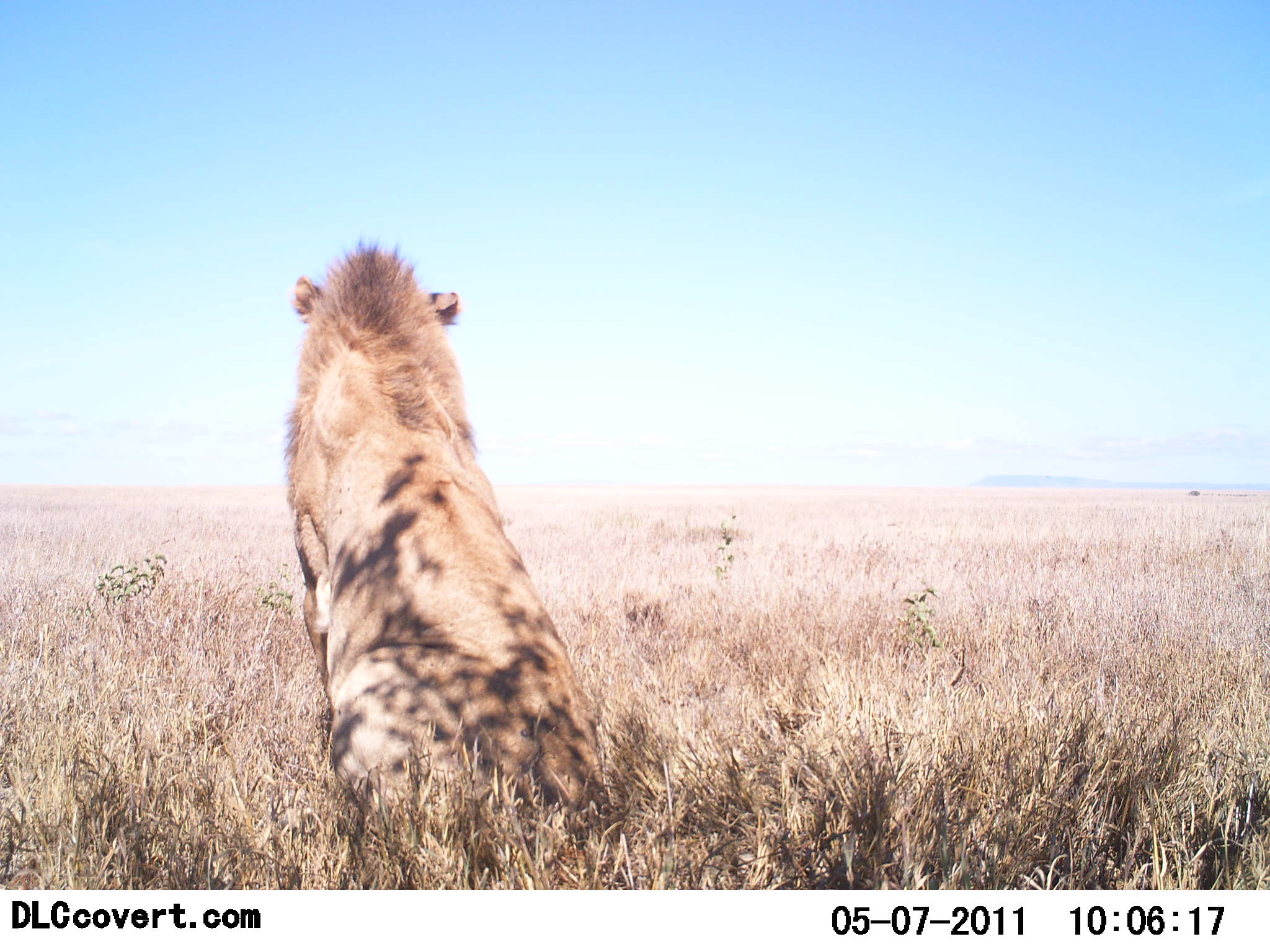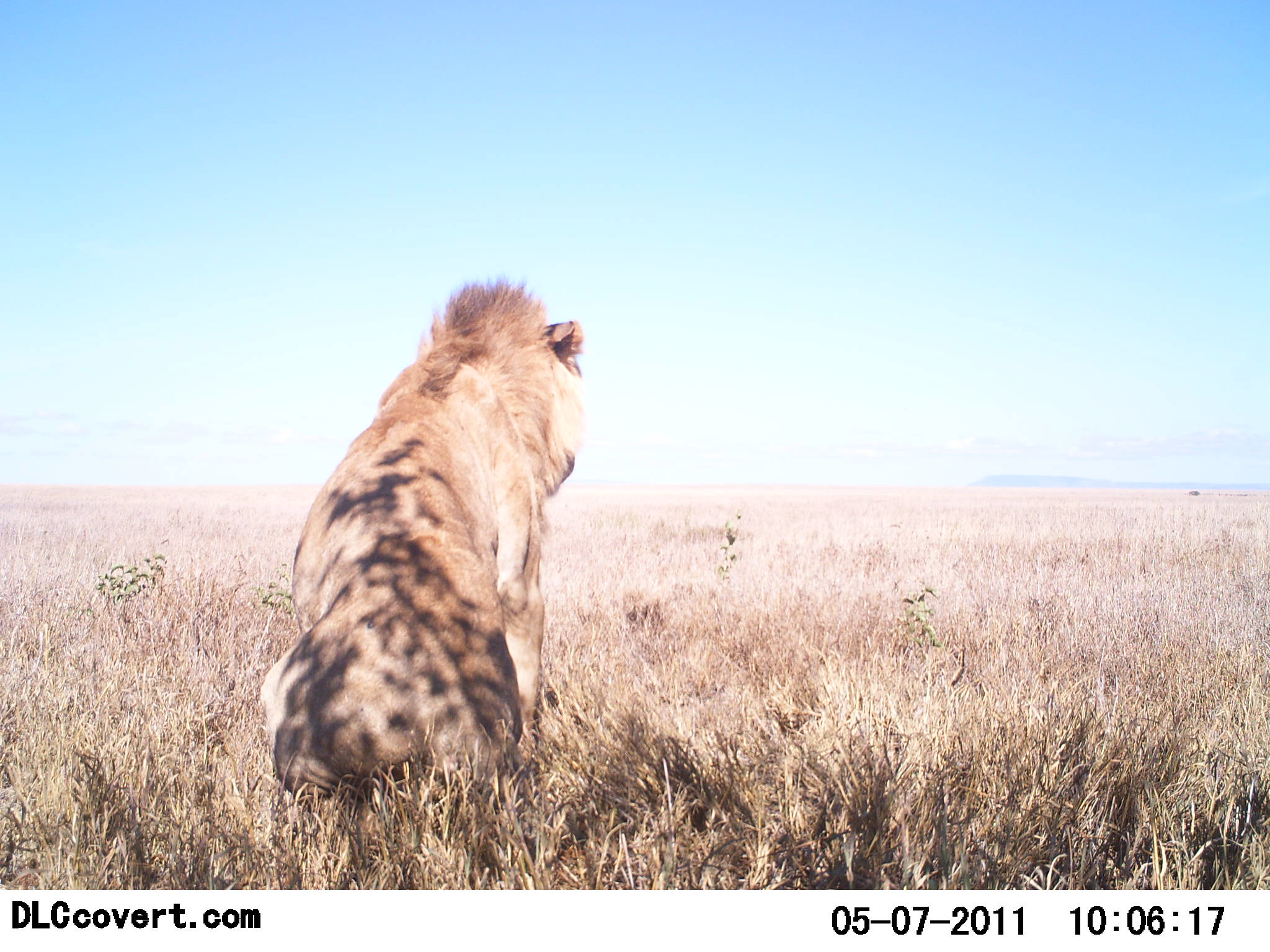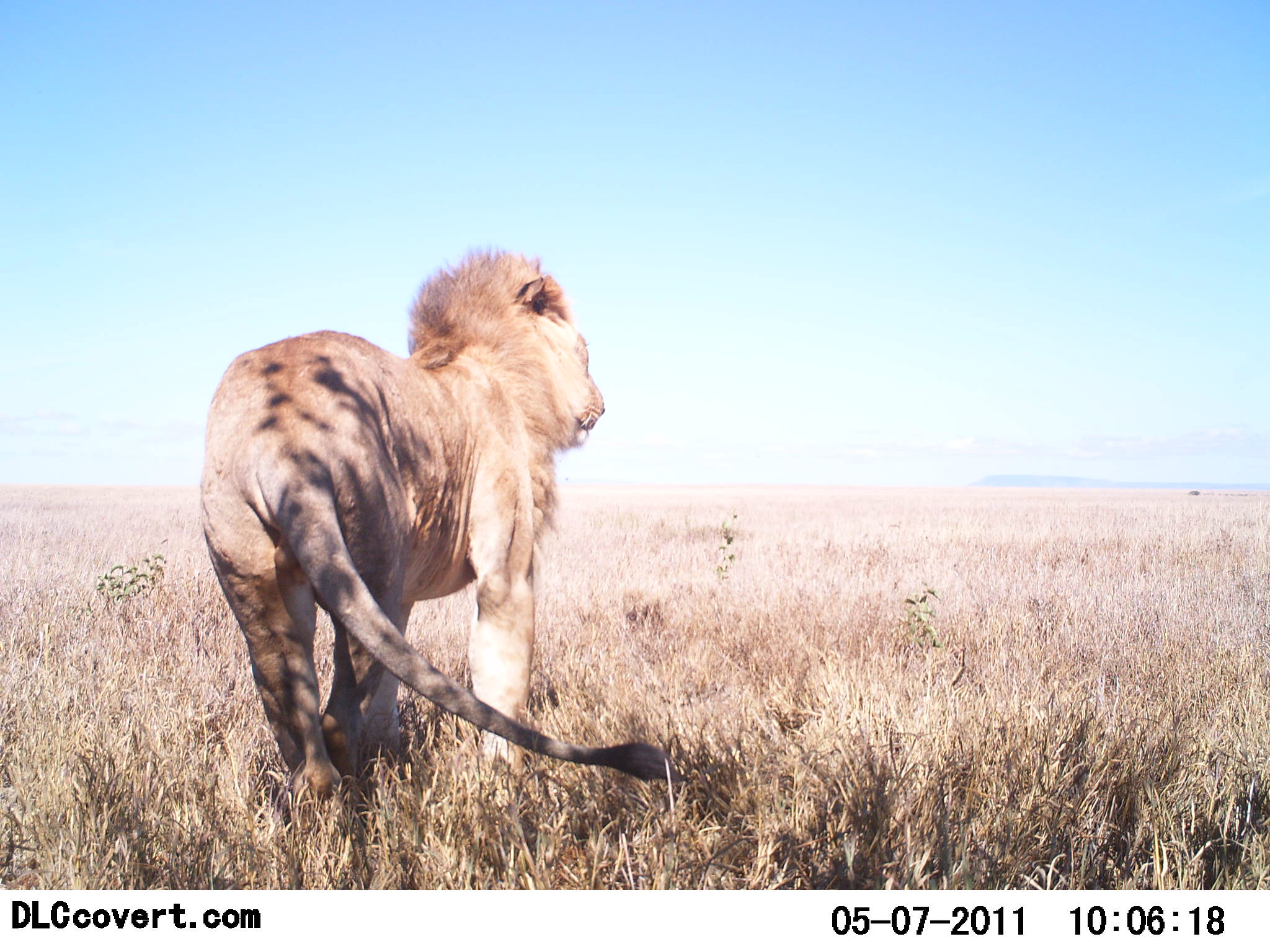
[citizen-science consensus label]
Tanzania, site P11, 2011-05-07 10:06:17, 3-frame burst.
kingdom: Animalia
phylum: Chordata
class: Mammalia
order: Carnivora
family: Felidae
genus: Panthera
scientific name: Panthera leo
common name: lion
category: lionmale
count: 1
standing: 60%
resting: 70%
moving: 0%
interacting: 0%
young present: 0%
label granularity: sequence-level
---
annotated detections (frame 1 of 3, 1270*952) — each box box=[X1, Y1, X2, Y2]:
animal: box=[280, 241, 611, 831]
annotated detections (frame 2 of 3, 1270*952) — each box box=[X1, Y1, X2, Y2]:
animal: box=[258, 278, 597, 821]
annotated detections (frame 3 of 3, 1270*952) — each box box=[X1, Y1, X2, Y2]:
animal: box=[190, 248, 686, 828]